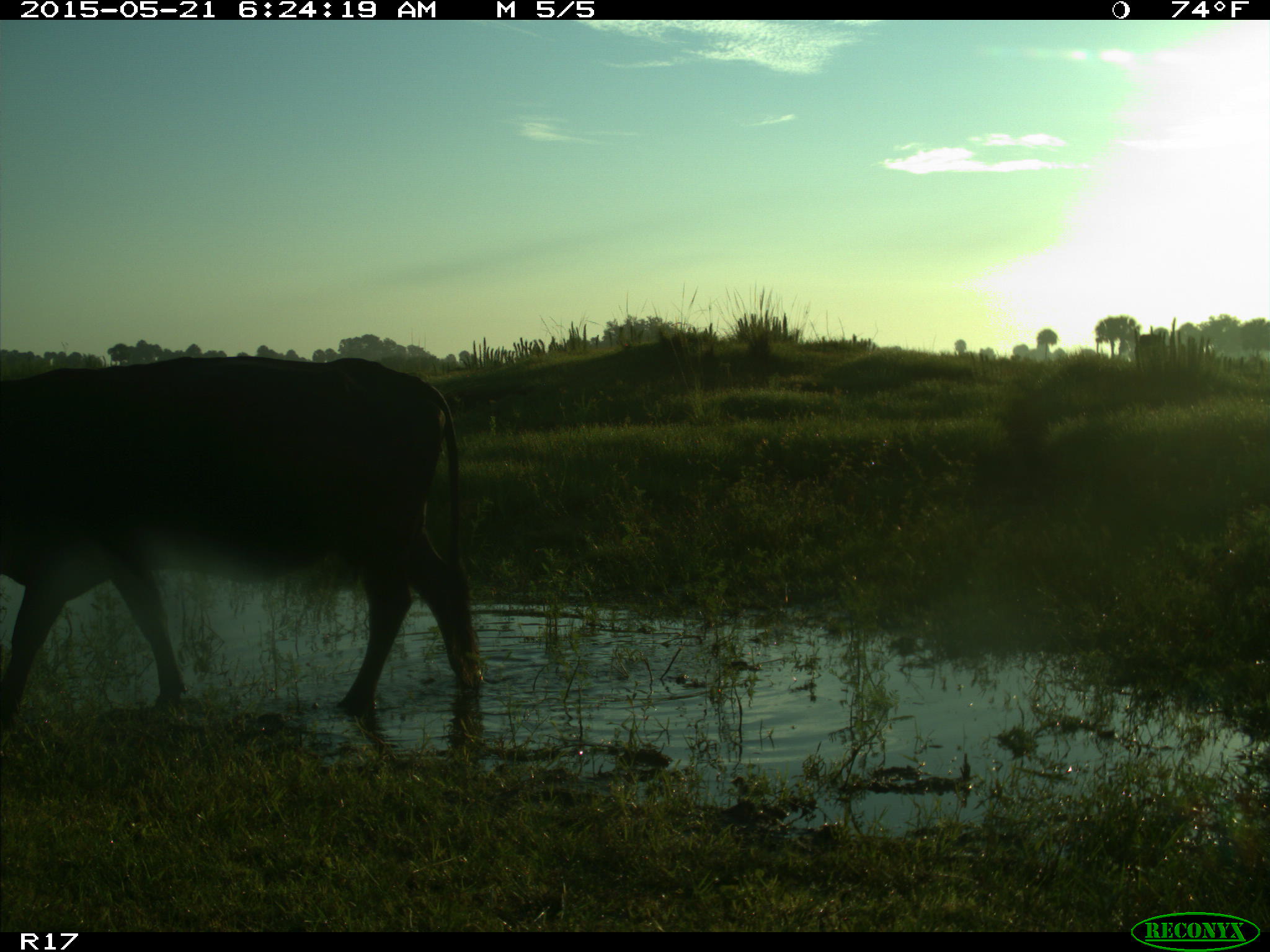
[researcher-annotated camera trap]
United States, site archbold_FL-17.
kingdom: Animalia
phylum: Chordata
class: Mammalia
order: Artiodactyla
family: Bovidae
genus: Bos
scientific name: Bos taurus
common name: domestic cow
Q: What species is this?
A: Bos taurus (domestic cow).